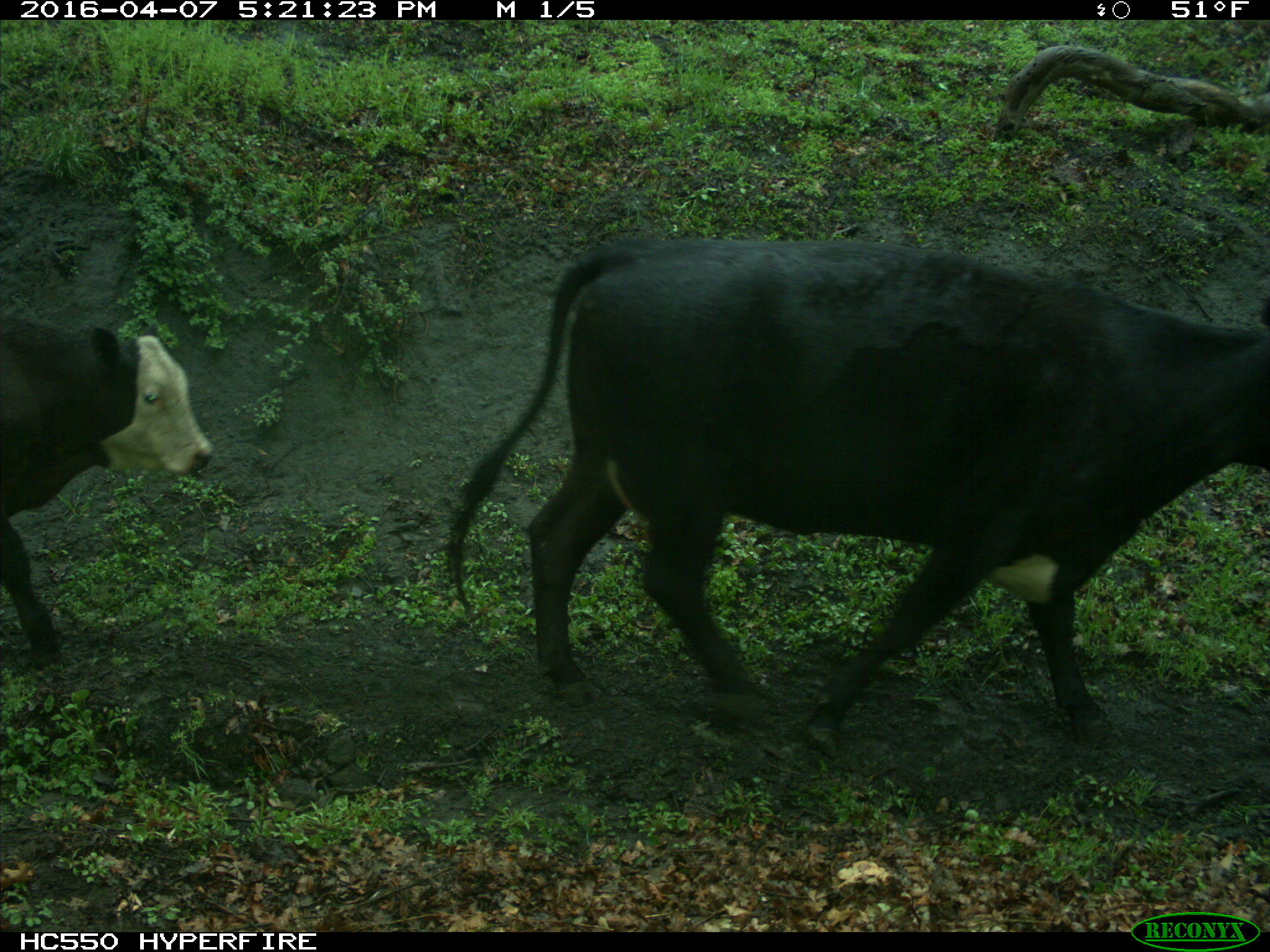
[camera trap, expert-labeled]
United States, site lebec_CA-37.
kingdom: Animalia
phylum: Chordata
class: Mammalia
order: Artiodactyla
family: Bovidae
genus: Bos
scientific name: Bos taurus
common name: domestic cow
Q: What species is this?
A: Bos taurus (domestic cow).